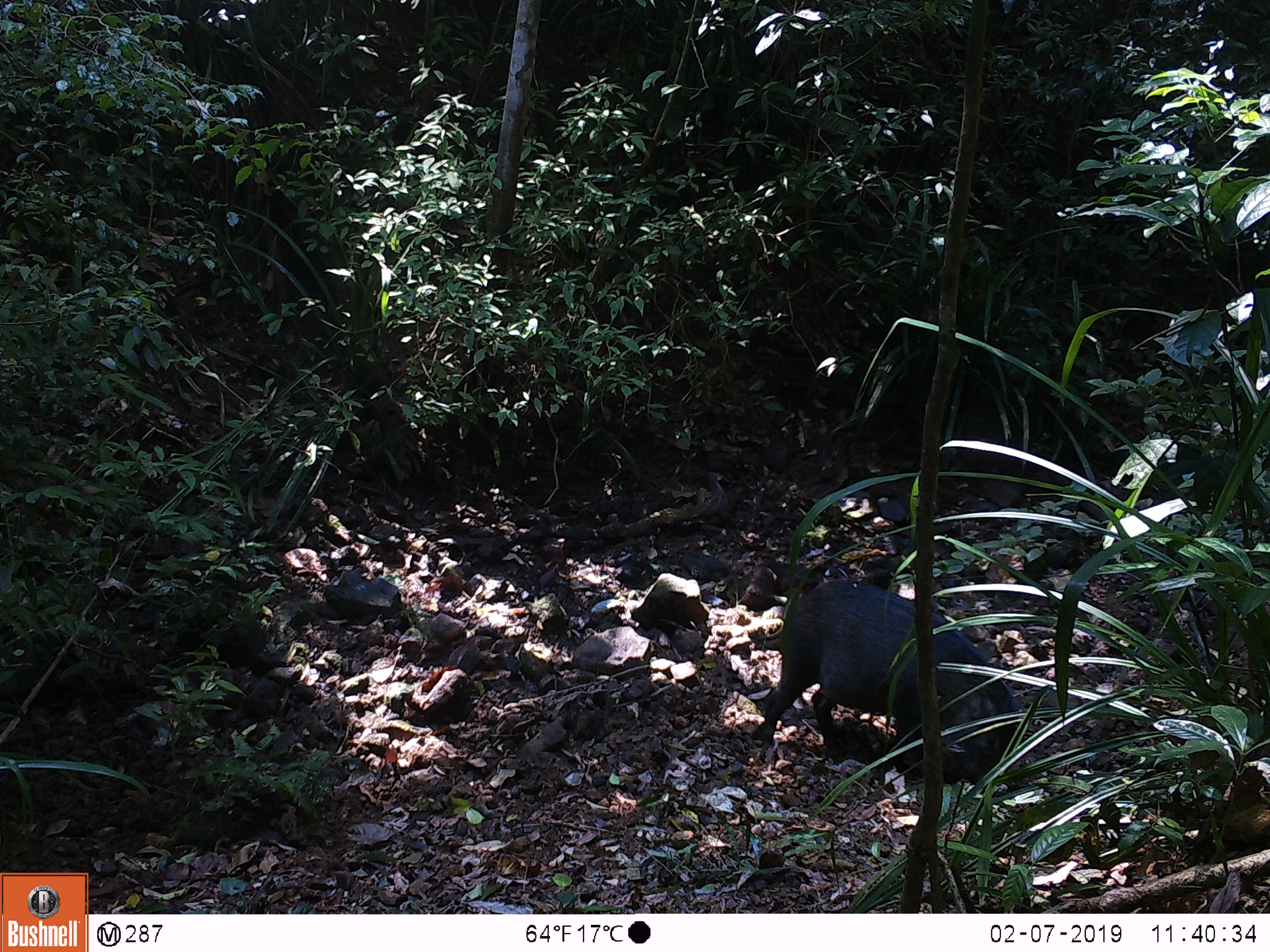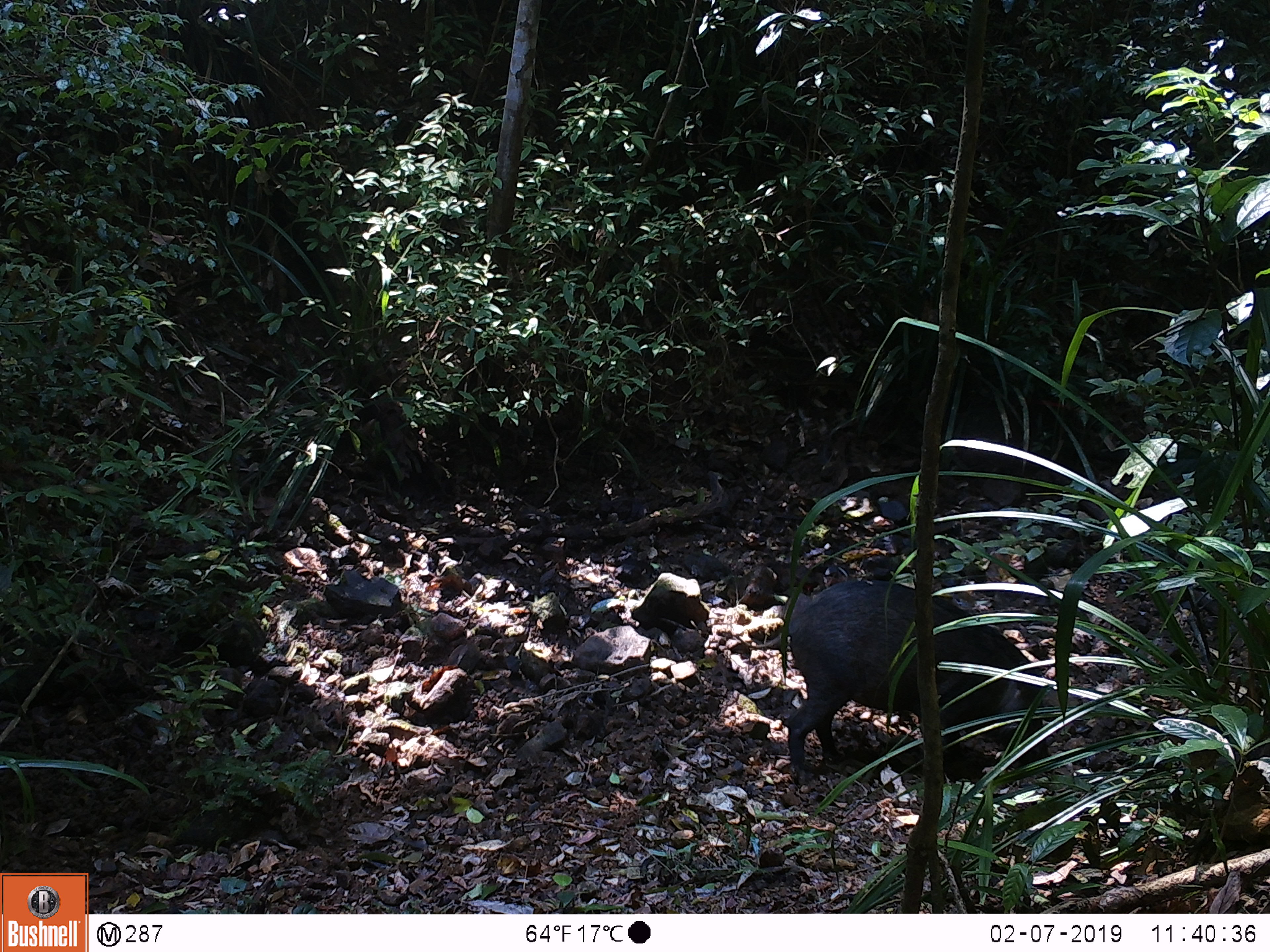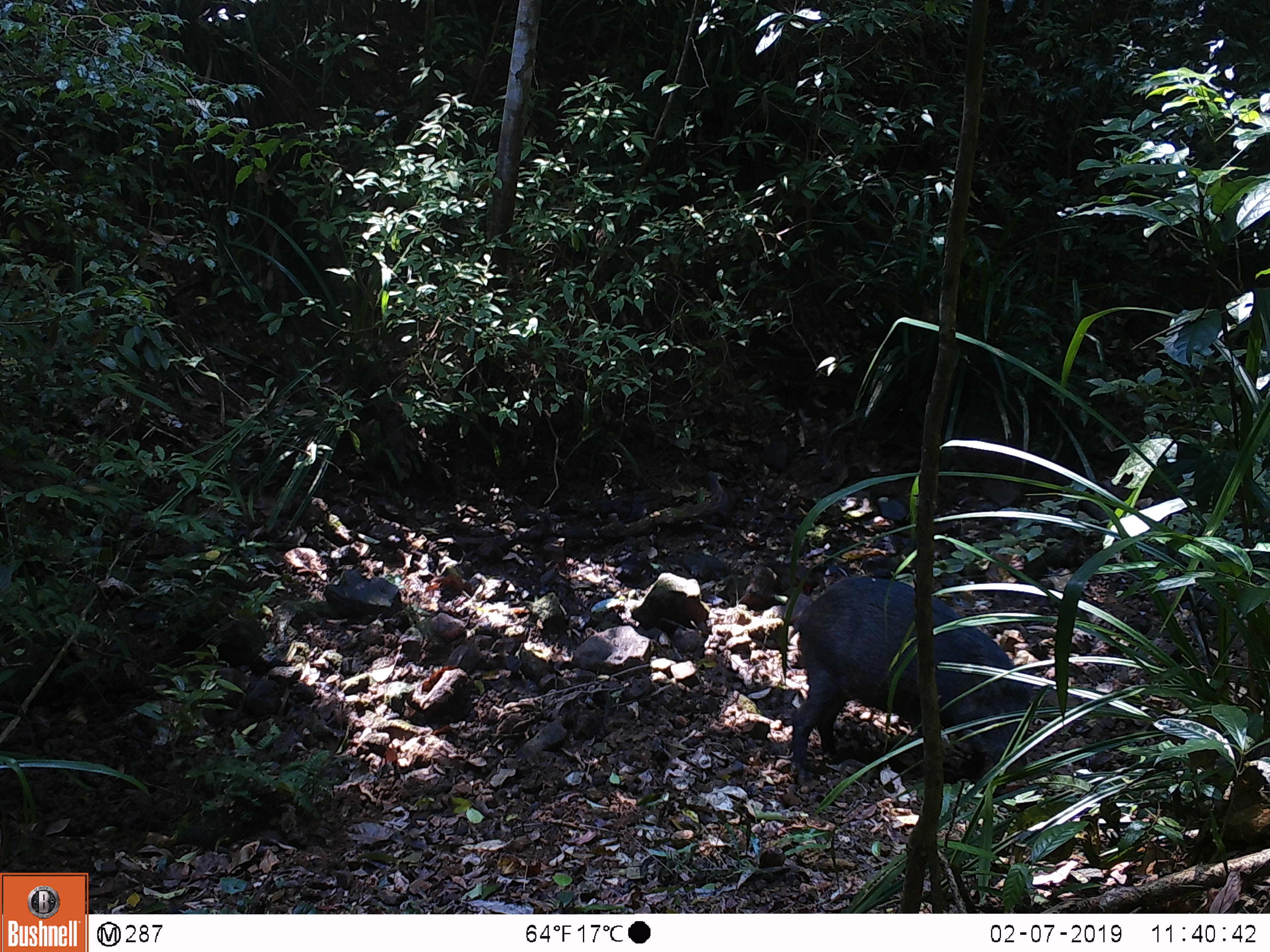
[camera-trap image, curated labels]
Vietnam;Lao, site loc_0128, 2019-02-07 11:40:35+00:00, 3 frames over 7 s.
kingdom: Animalia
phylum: Chordata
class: Mammalia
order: Artiodactyla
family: Suidae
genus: Sus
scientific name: Sus scrofa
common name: eurasian wild pig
Eurasian wild pig (Sus scrofa). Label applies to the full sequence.